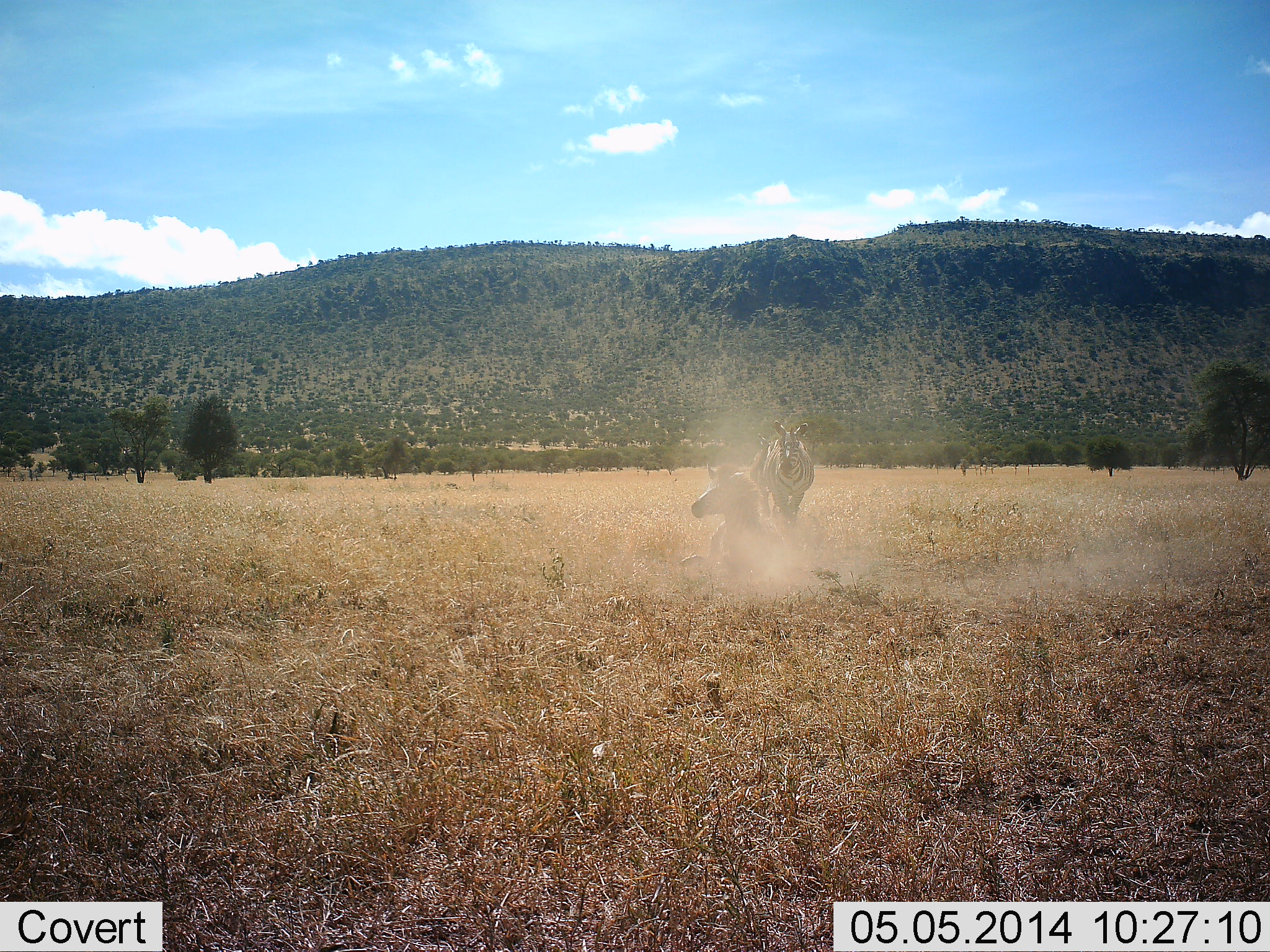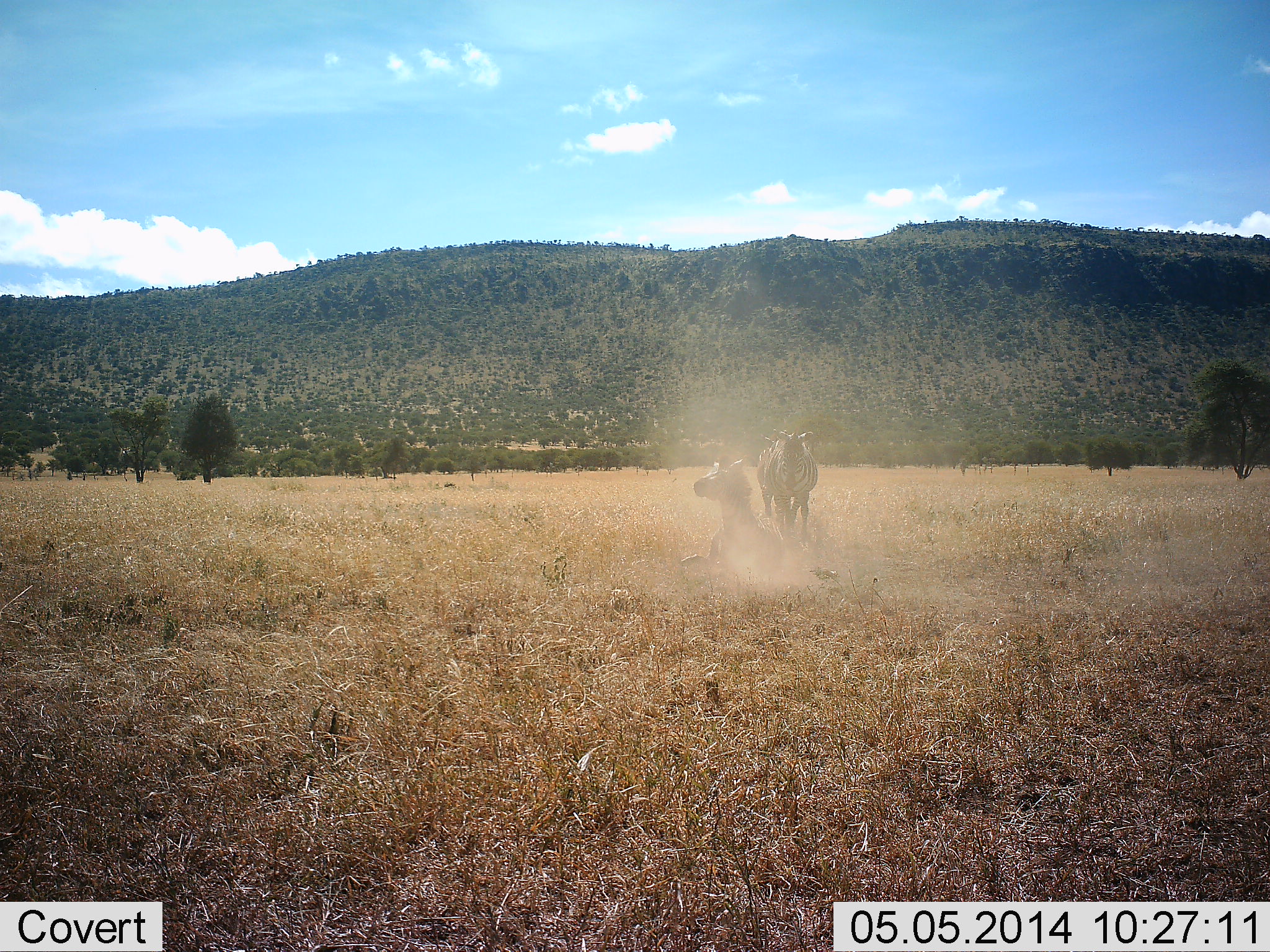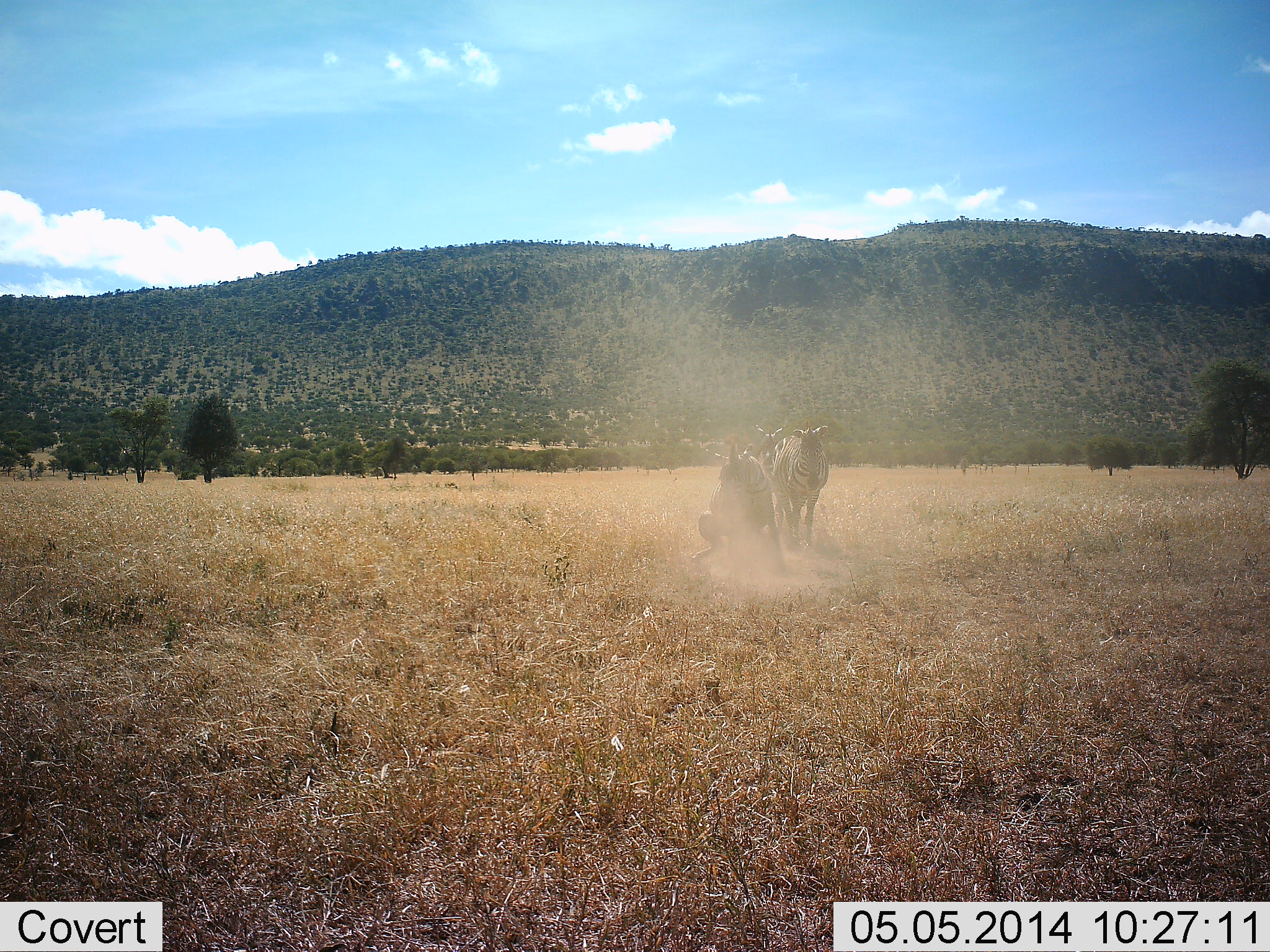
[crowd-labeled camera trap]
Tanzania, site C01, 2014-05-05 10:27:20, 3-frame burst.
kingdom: Animalia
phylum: Chordata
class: Mammalia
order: Perissodactyla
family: Equidae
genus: Equus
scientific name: Equus quagga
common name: plains zebra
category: zebra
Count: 2.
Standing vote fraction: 32%.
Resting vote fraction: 43%.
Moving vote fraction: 70%.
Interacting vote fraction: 38%.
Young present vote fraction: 0%.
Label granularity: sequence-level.